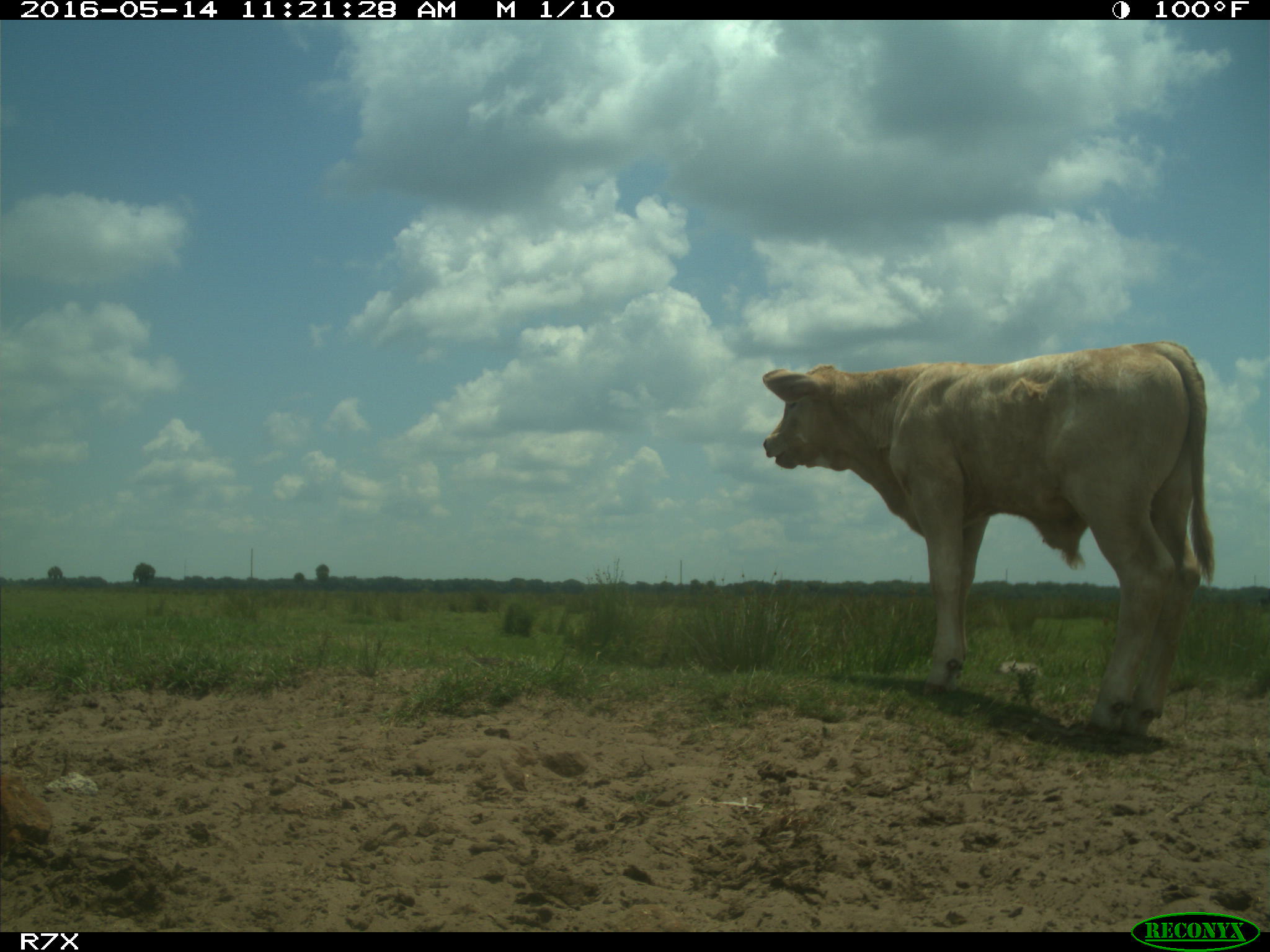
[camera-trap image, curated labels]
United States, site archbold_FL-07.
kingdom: Animalia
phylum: Chordata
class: Mammalia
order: Artiodactyla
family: Bovidae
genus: Bos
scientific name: Bos taurus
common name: domestic cow